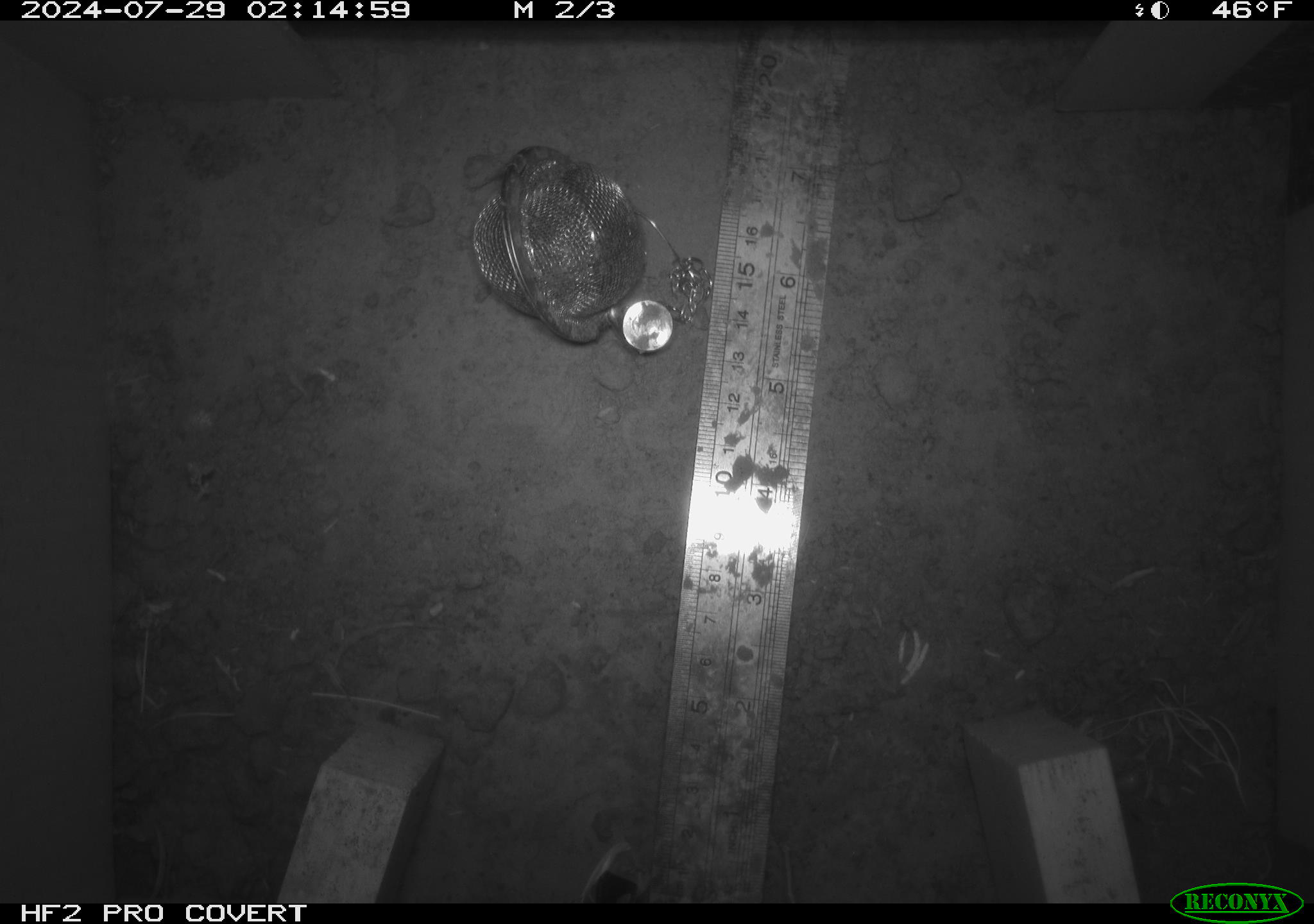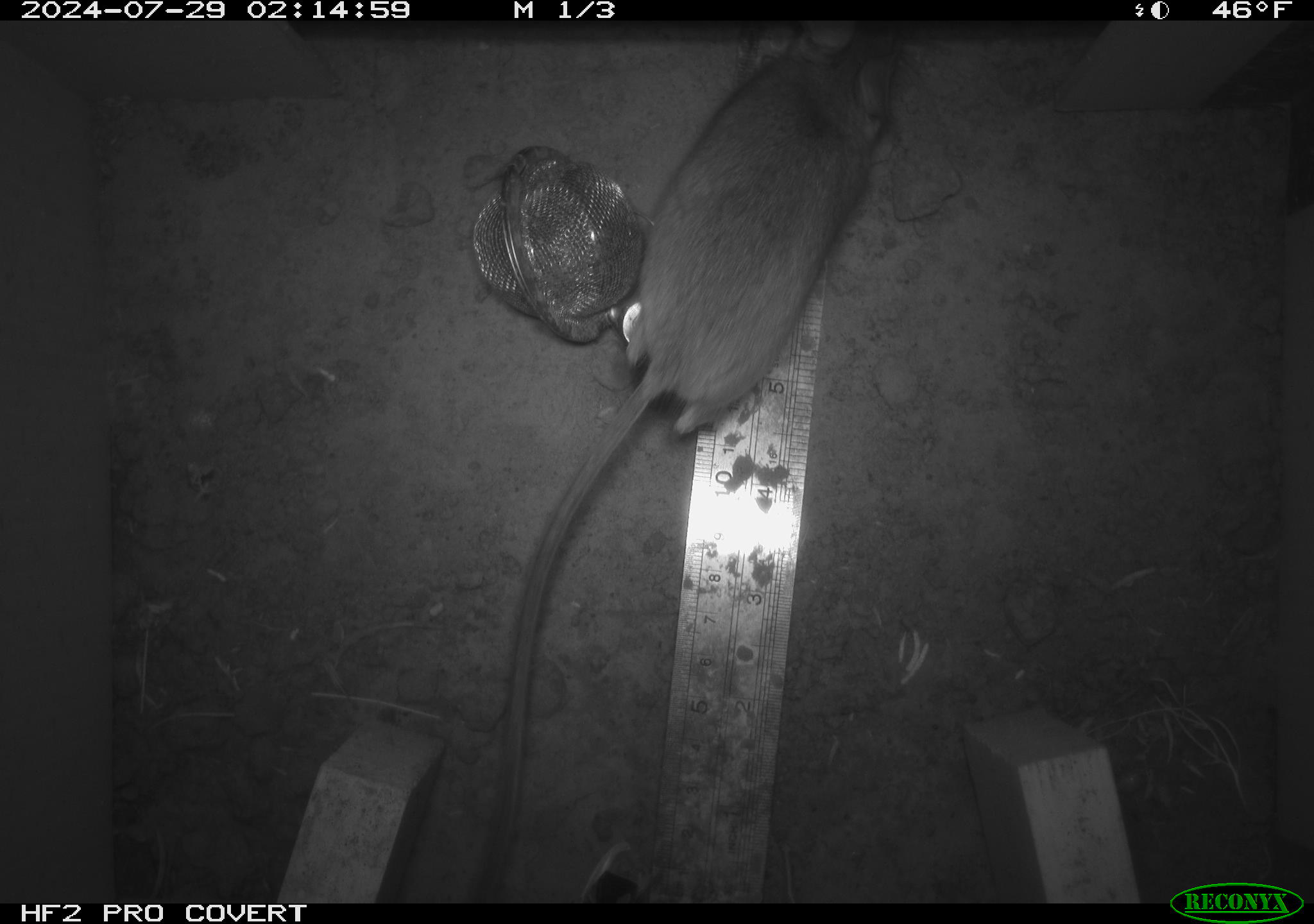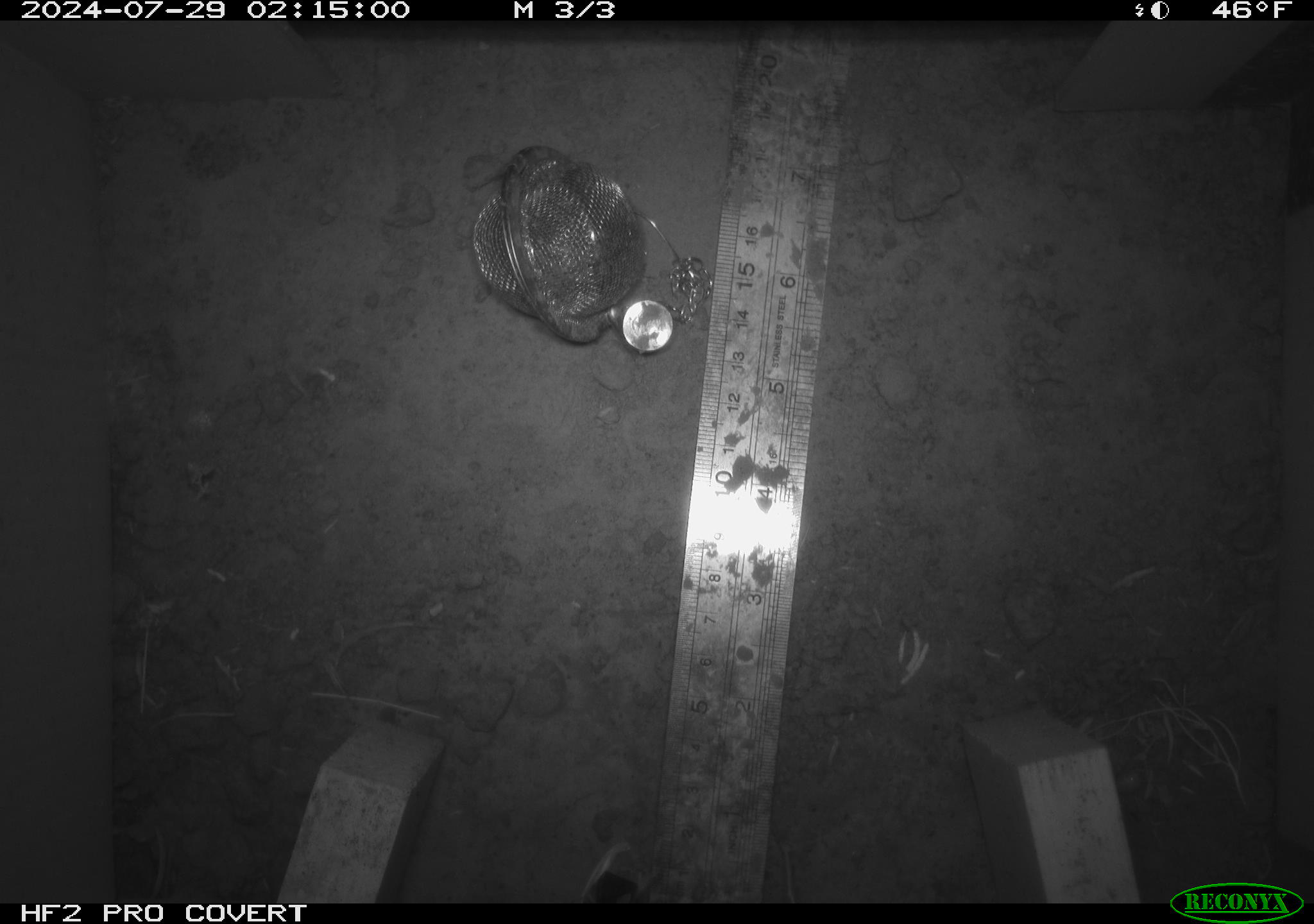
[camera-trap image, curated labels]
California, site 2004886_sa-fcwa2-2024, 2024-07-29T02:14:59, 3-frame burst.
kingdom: Animalia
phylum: Chordata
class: Mammalia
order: Rodentia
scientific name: Rodentia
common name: mouse species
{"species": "mouse species (Rodentia)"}